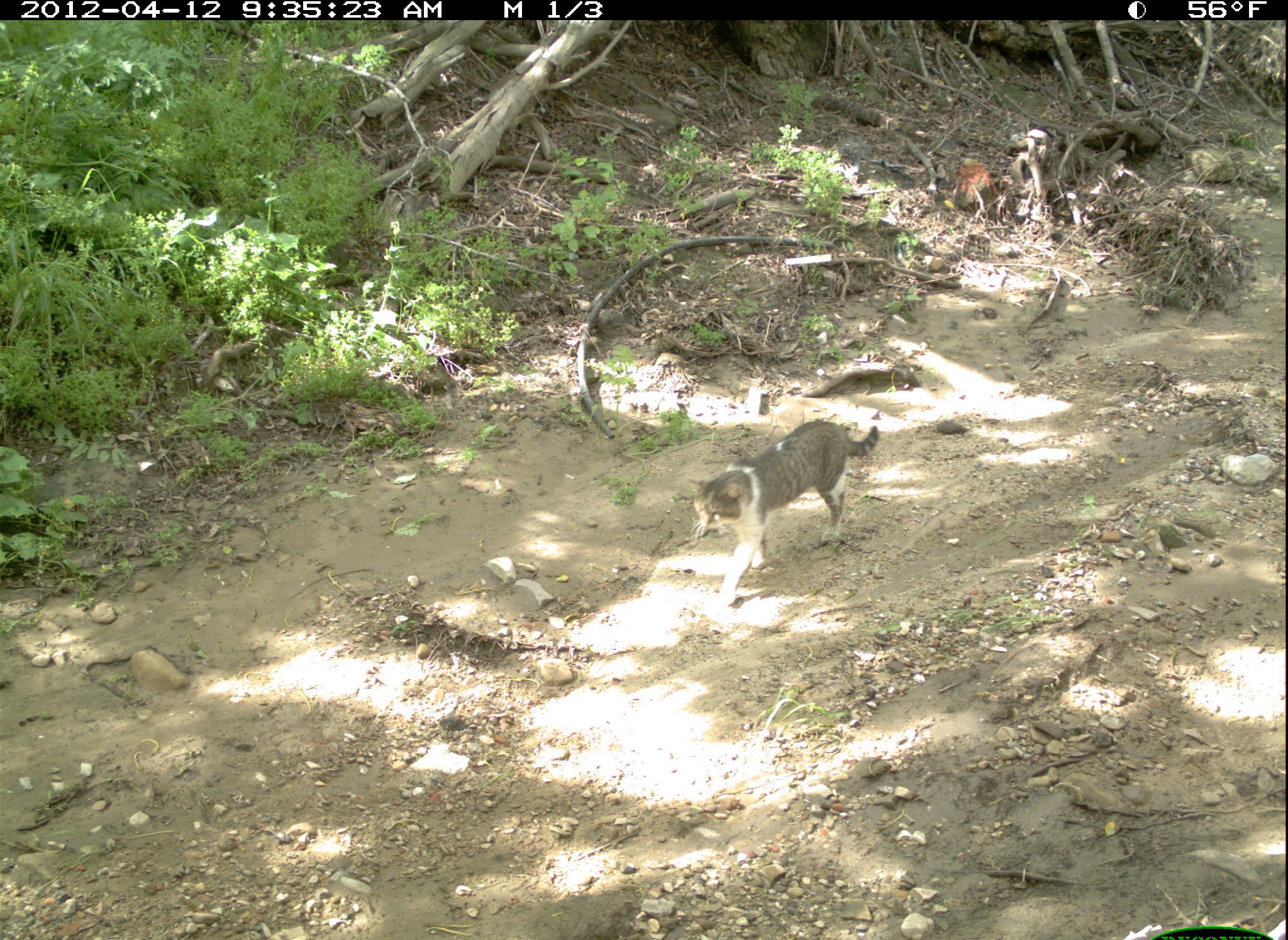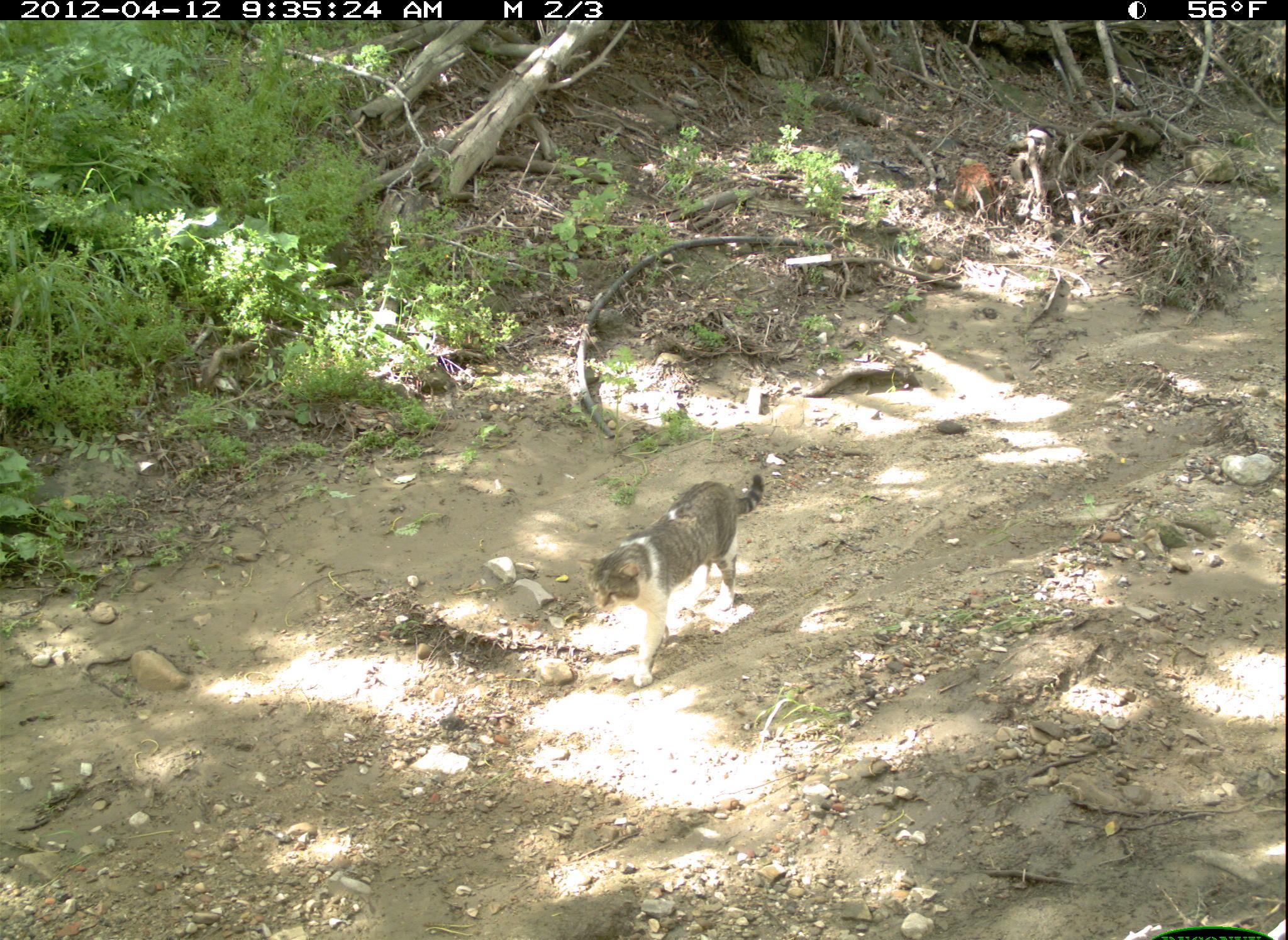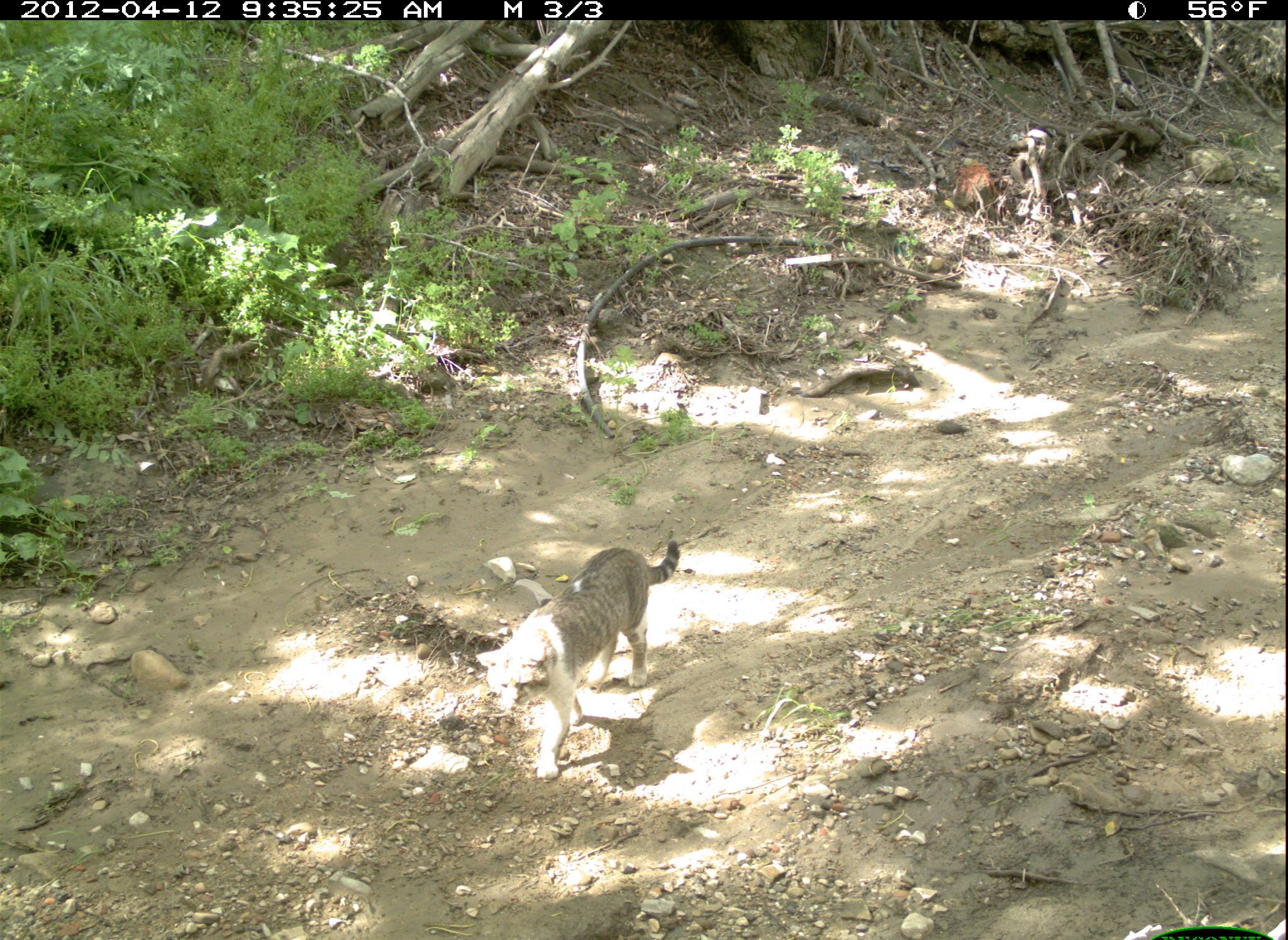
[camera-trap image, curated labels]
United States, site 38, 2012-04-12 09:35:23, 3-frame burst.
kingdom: Animalia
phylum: Chordata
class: Mammalia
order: Carnivora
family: Felidae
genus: Felis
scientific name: Felis catus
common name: cat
Cat (Felis catus).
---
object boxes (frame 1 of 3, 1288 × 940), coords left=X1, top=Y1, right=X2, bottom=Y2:
cat: left=662, top=411, right=918, bottom=619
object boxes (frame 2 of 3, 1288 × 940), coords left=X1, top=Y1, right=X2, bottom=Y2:
cat: left=580, top=467, right=794, bottom=699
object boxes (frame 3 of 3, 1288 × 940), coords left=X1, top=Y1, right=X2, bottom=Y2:
cat: left=472, top=517, right=692, bottom=802